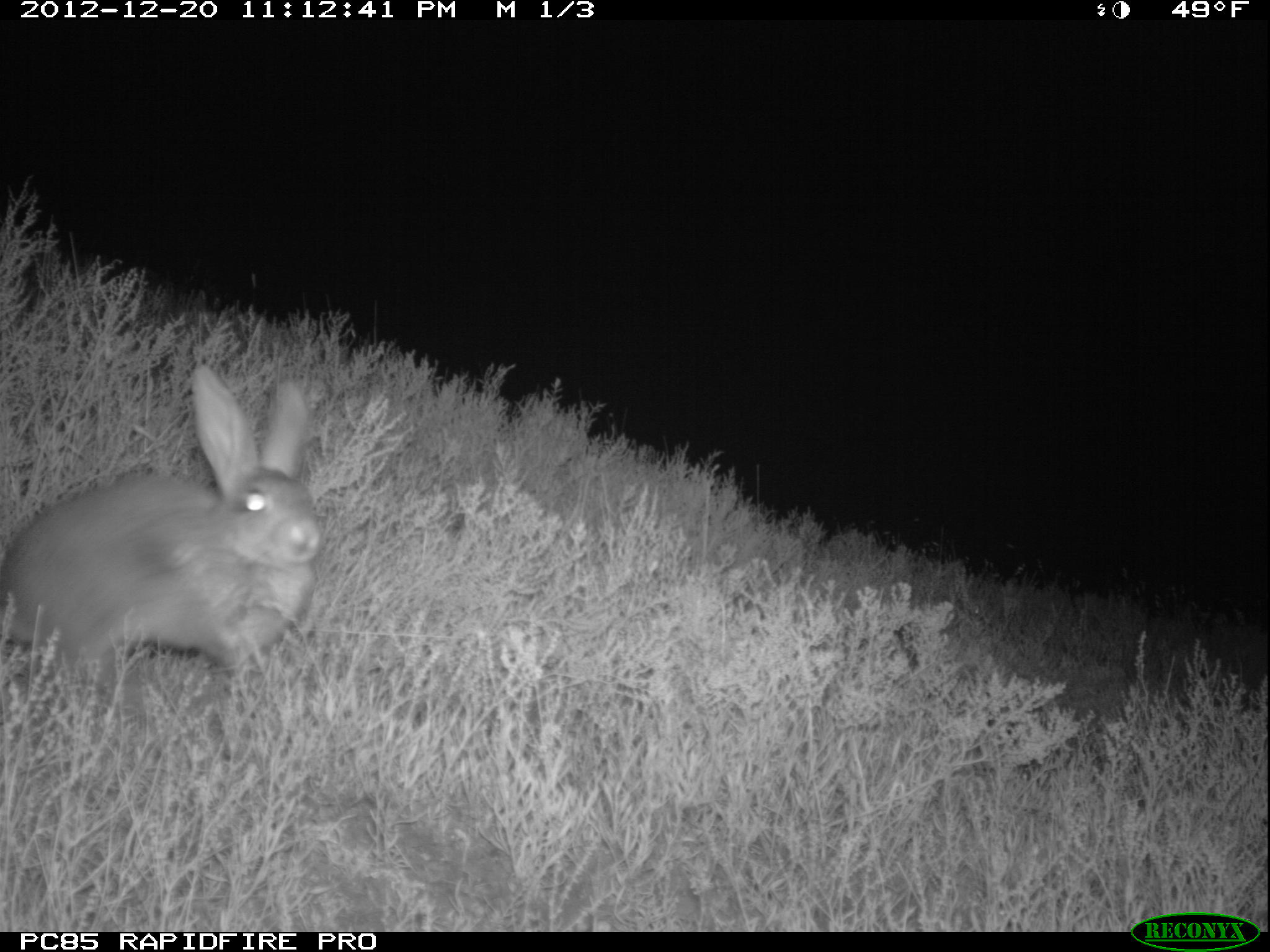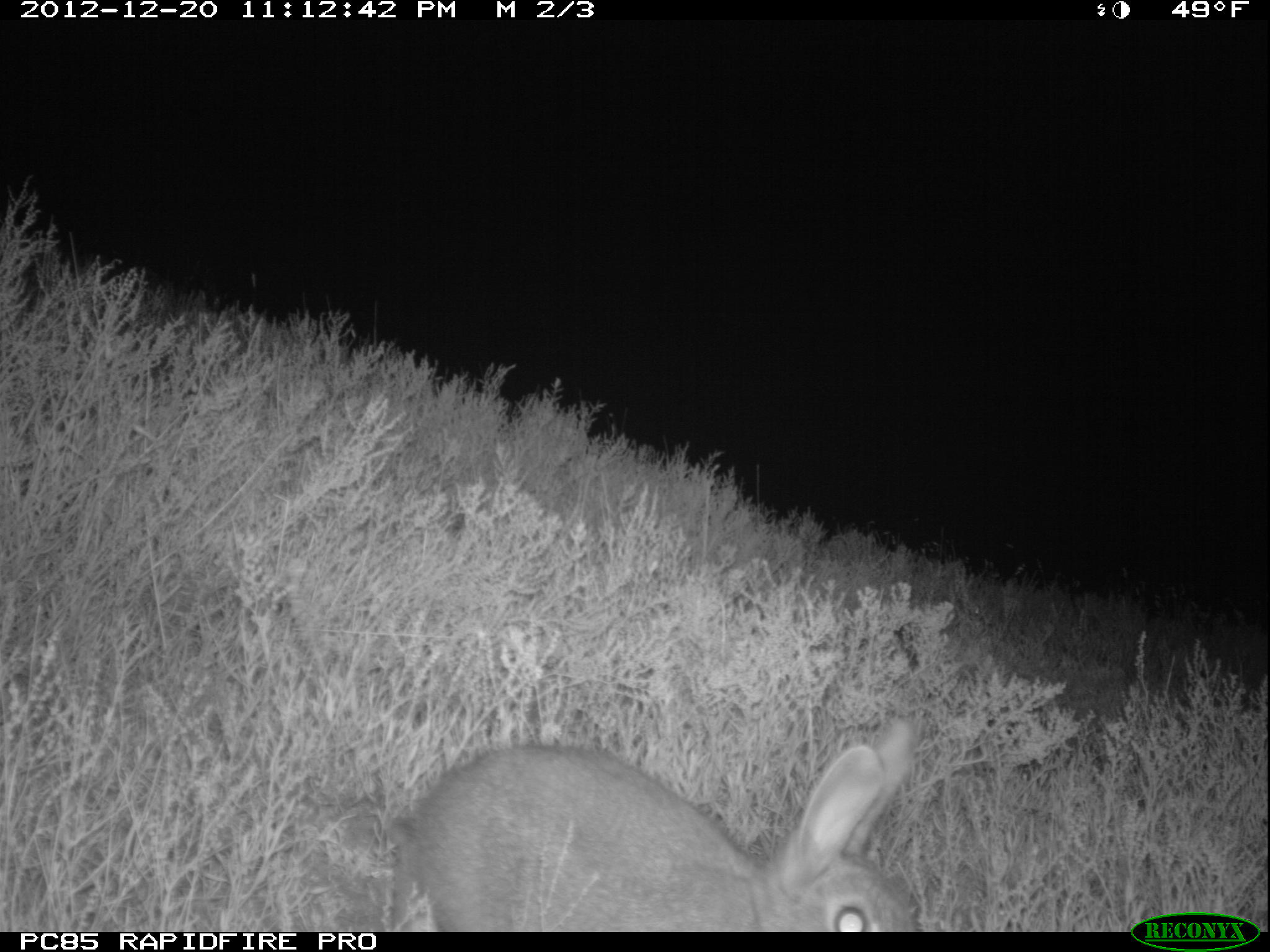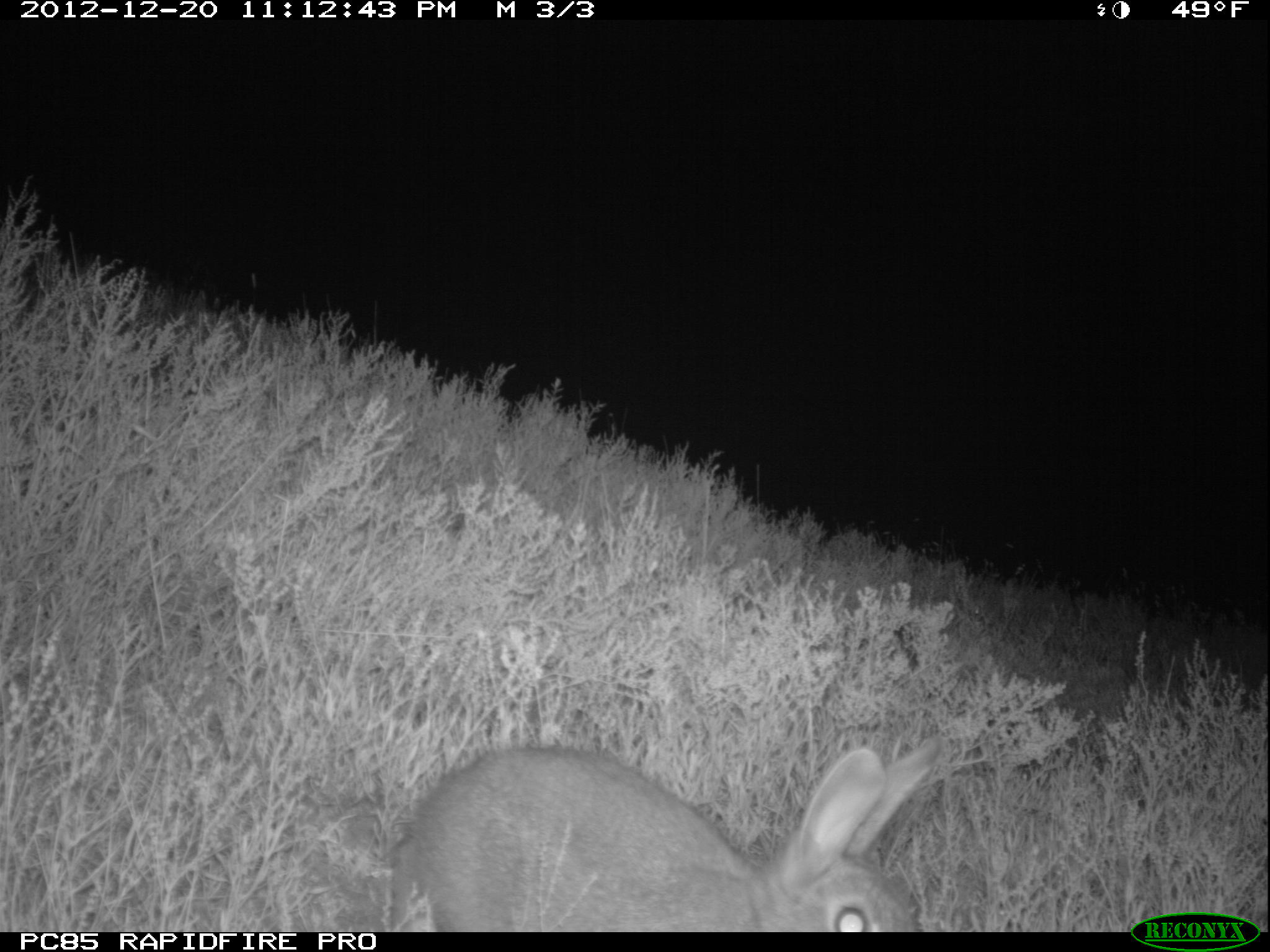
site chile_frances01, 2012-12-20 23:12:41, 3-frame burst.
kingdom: Animalia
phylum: Chordata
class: Mammalia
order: Lagomorpha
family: Leporidae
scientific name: Leporidae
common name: rabbits and hares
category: rabbit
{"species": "rabbit (rabbits and hares) (Leporidae)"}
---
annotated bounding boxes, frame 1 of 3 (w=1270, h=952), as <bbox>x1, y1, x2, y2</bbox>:
rabbit: <bbox>0, 367, 318, 743</bbox>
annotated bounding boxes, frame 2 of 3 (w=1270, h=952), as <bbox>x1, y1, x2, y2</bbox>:
rabbit: <bbox>379, 720, 928, 930</bbox>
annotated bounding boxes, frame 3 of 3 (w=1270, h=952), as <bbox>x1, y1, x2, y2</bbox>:
rabbit: <bbox>373, 737, 946, 931</bbox>